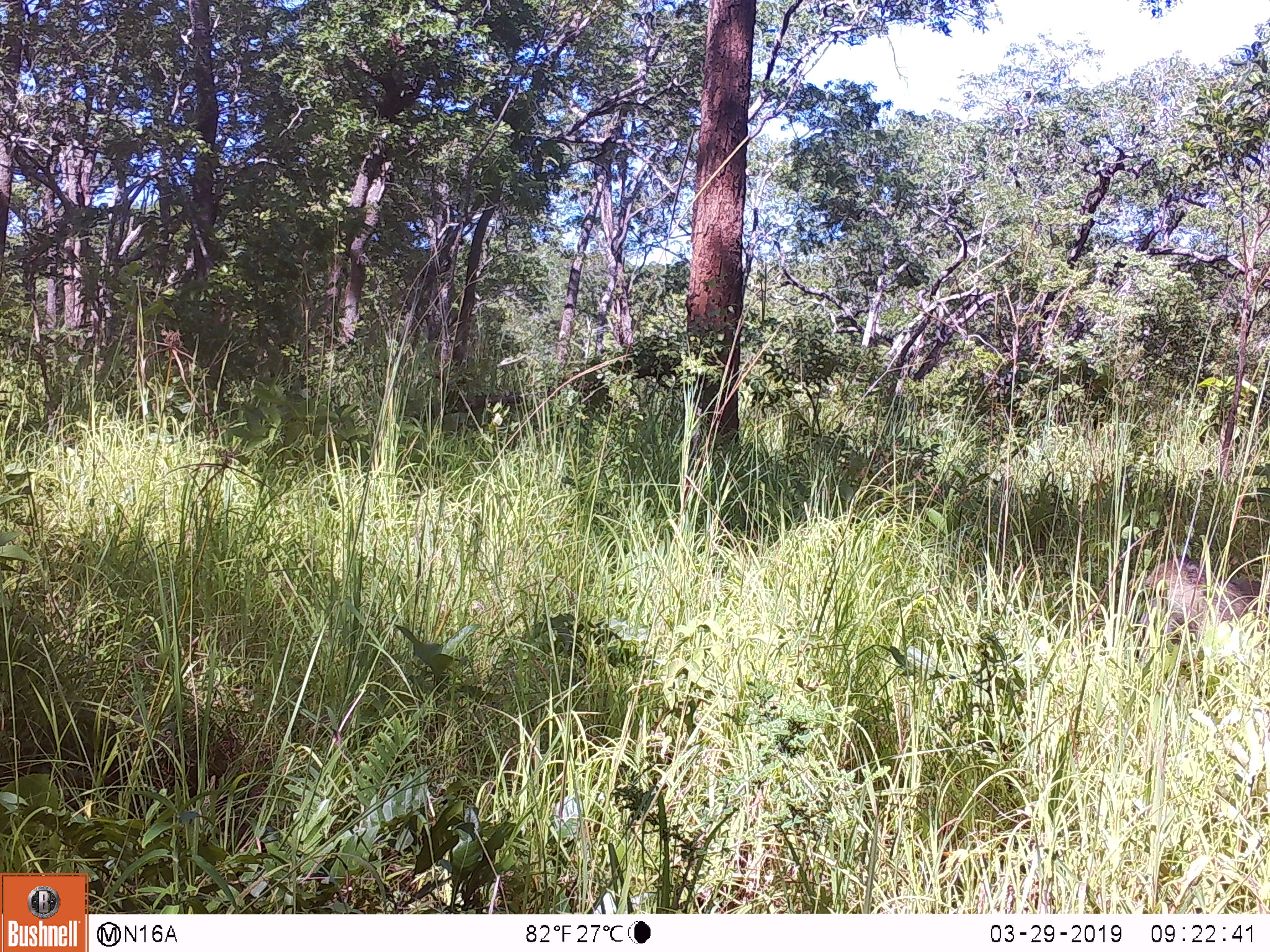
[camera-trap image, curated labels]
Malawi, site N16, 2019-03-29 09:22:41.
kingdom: Animalia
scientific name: Animalia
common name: other animal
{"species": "other animal (Animalia)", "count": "1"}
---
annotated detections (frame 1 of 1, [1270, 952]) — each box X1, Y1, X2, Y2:
other animal: 1126, 557, 1266, 673